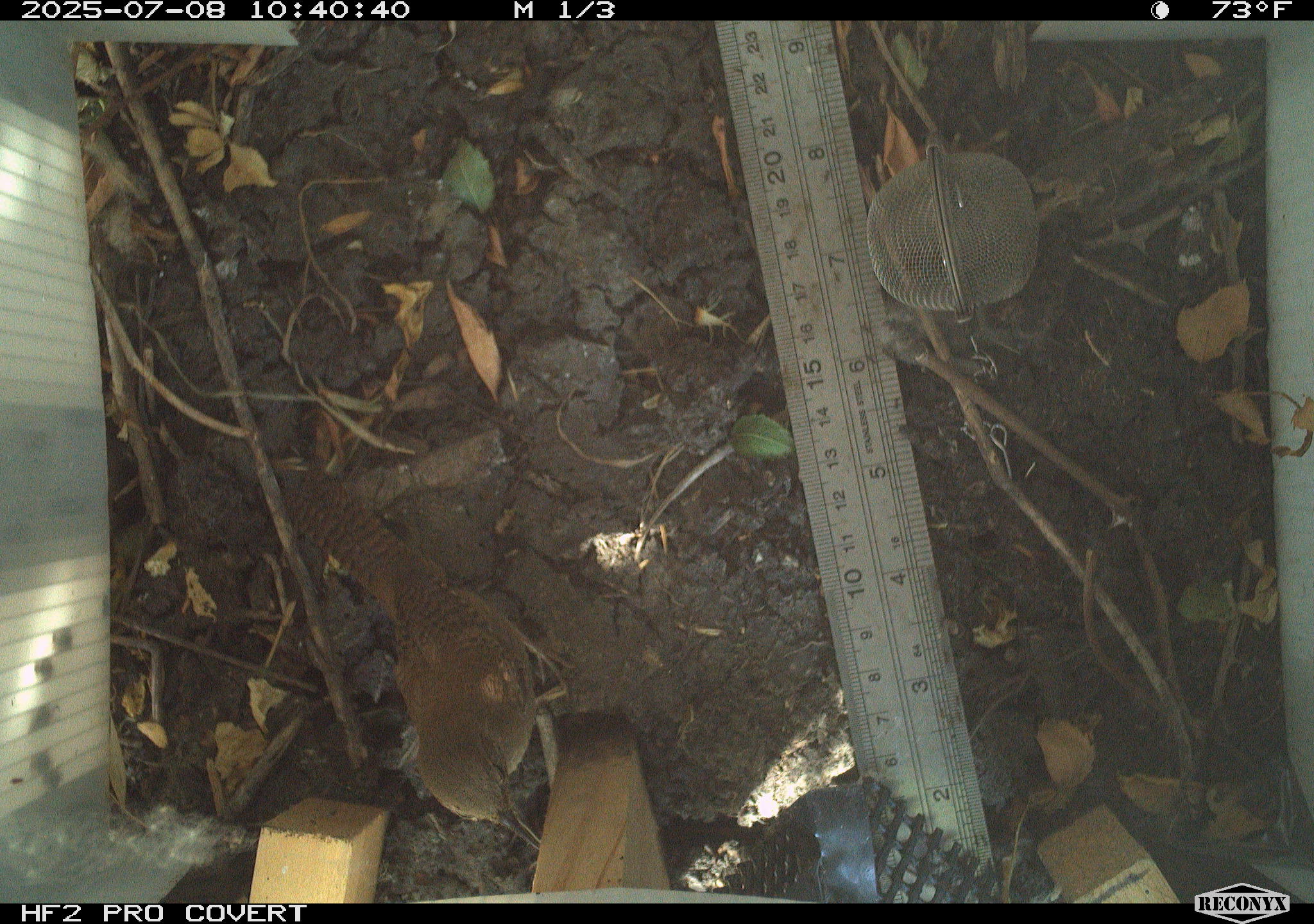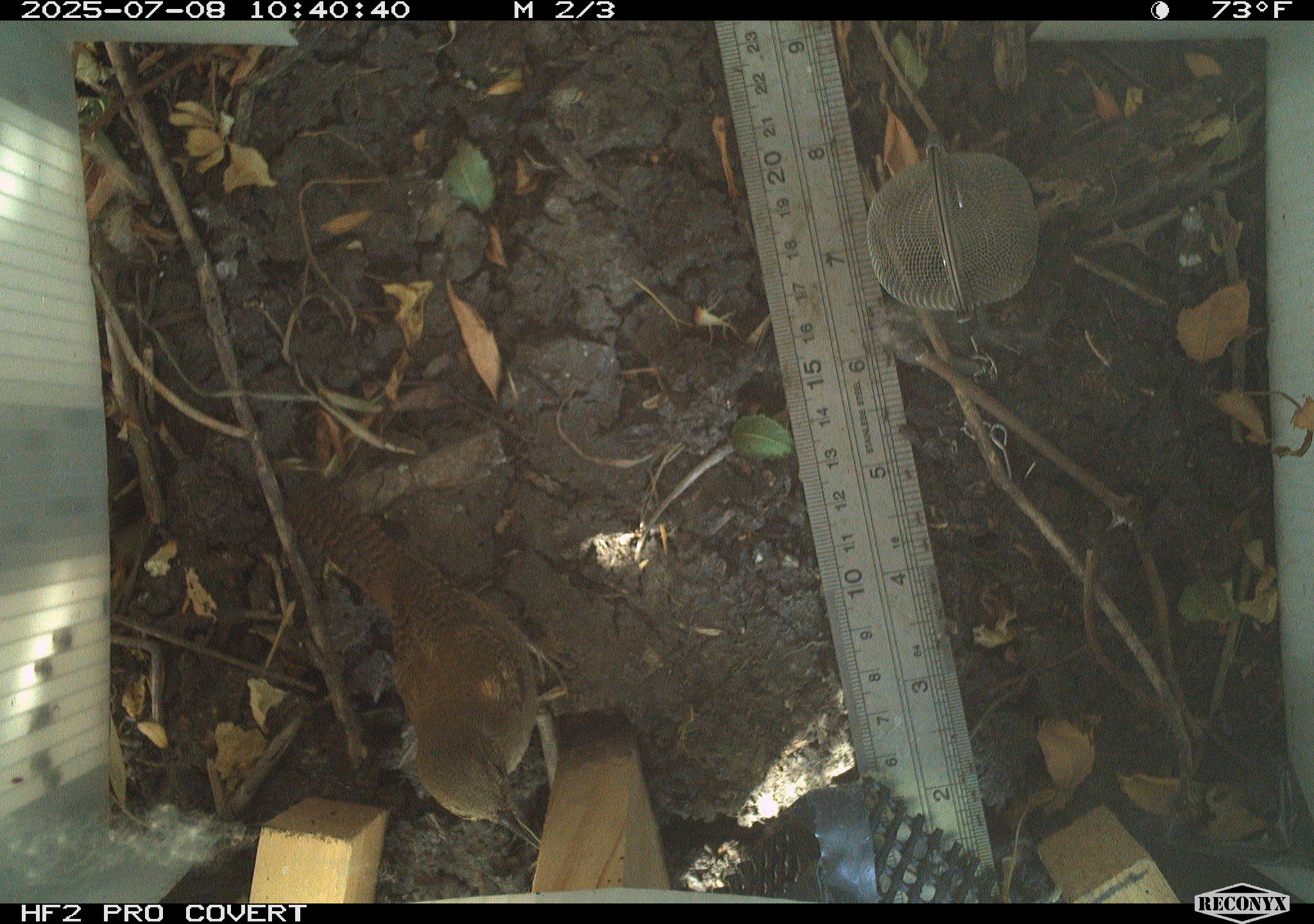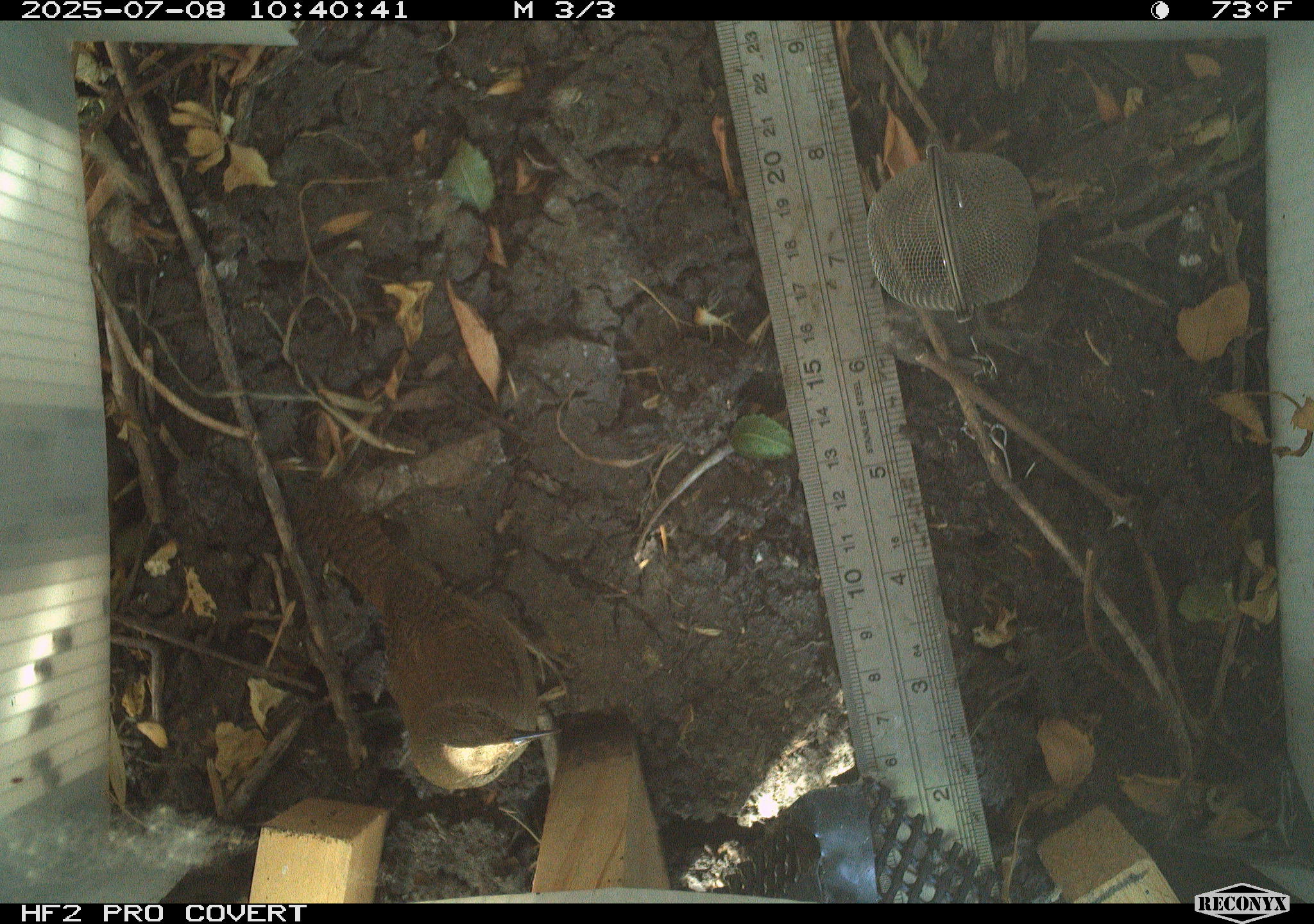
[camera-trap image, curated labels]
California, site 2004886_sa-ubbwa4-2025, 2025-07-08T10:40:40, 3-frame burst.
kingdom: Animalia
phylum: Chordata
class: Aves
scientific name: Aves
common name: bird